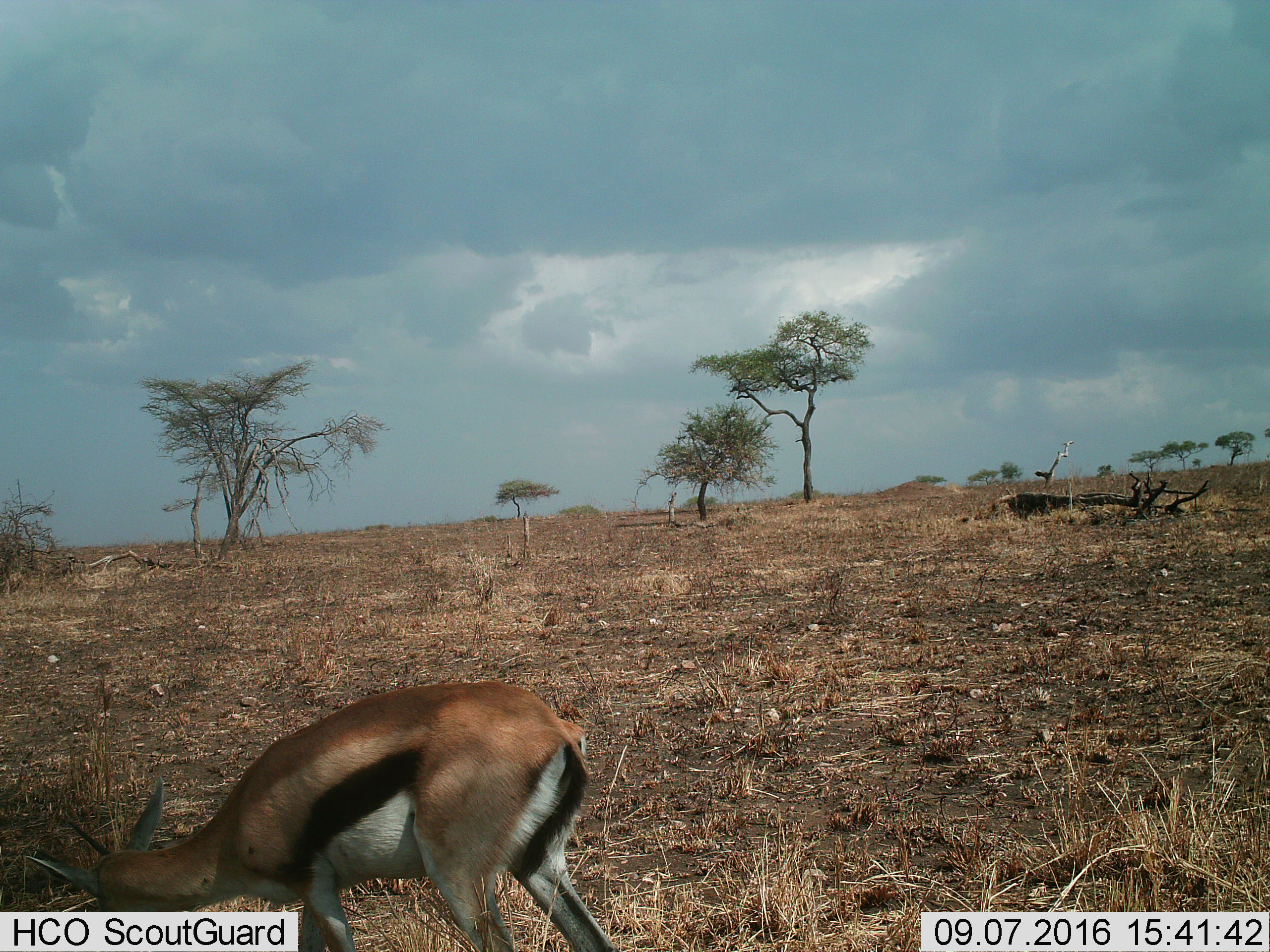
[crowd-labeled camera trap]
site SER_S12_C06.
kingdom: Animalia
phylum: Chordata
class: Mammalia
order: Artiodactyla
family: Bovidae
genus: Eudorcas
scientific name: Eudorcas thomsonii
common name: thomson's gazelle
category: gazellethomsons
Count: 1.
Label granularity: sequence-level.